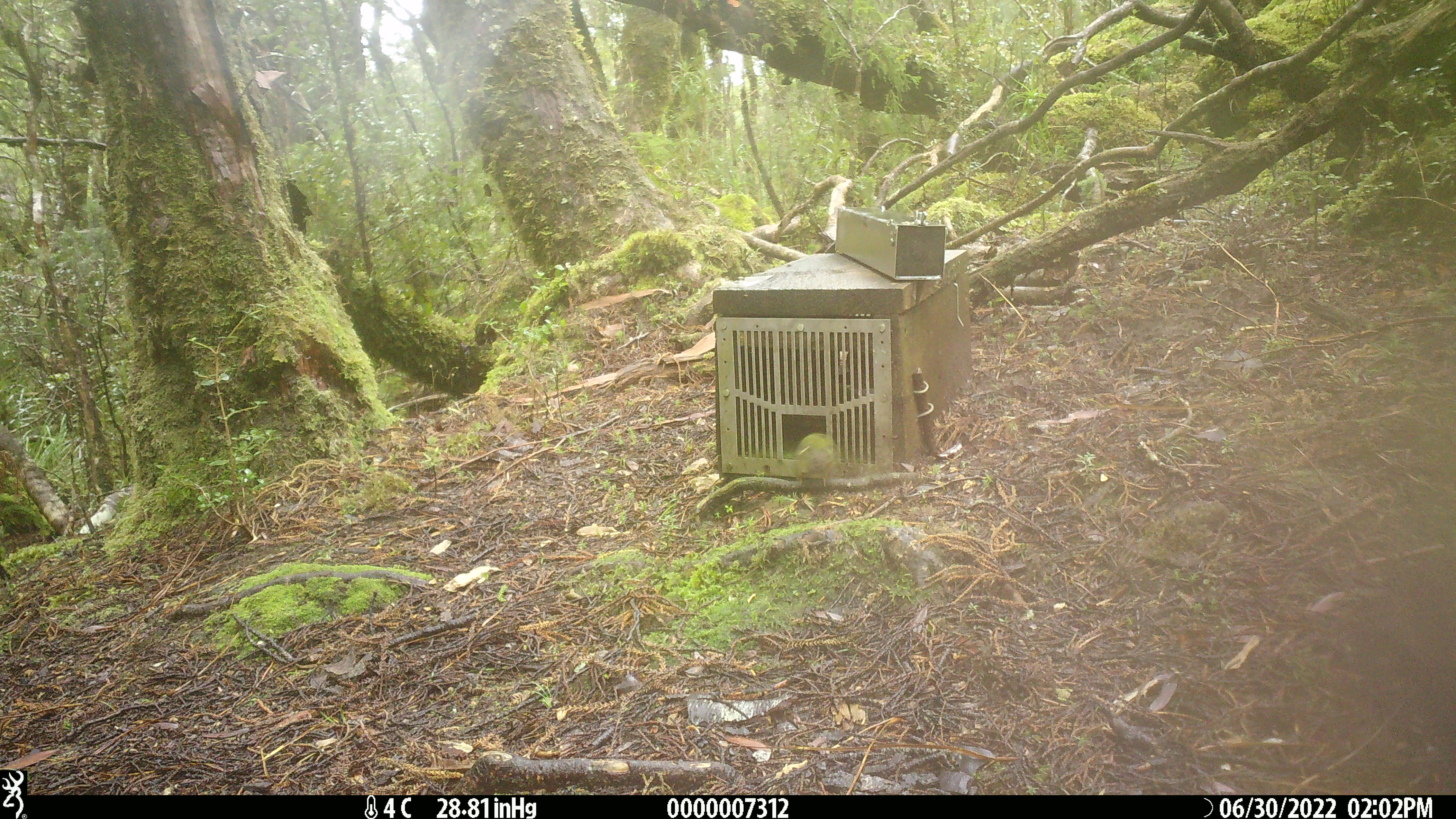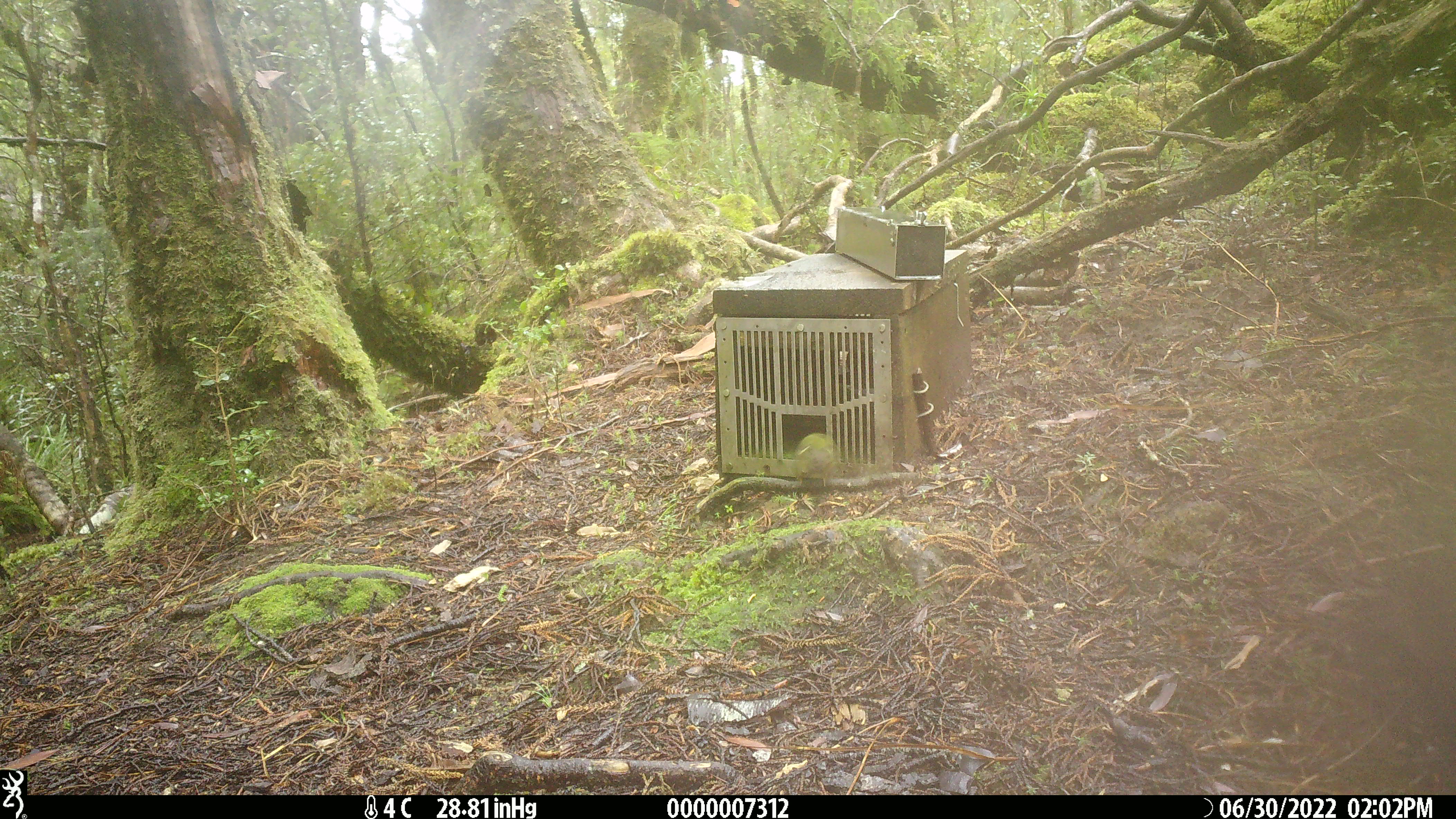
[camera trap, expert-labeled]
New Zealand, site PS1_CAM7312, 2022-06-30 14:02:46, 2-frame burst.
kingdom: Animalia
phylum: Chordata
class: Aves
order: Passeriformes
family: Acanthisittidae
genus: Acanthisitta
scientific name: Acanthisitta chloris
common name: rifleman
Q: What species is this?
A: Rifleman (Acanthisitta chloris).